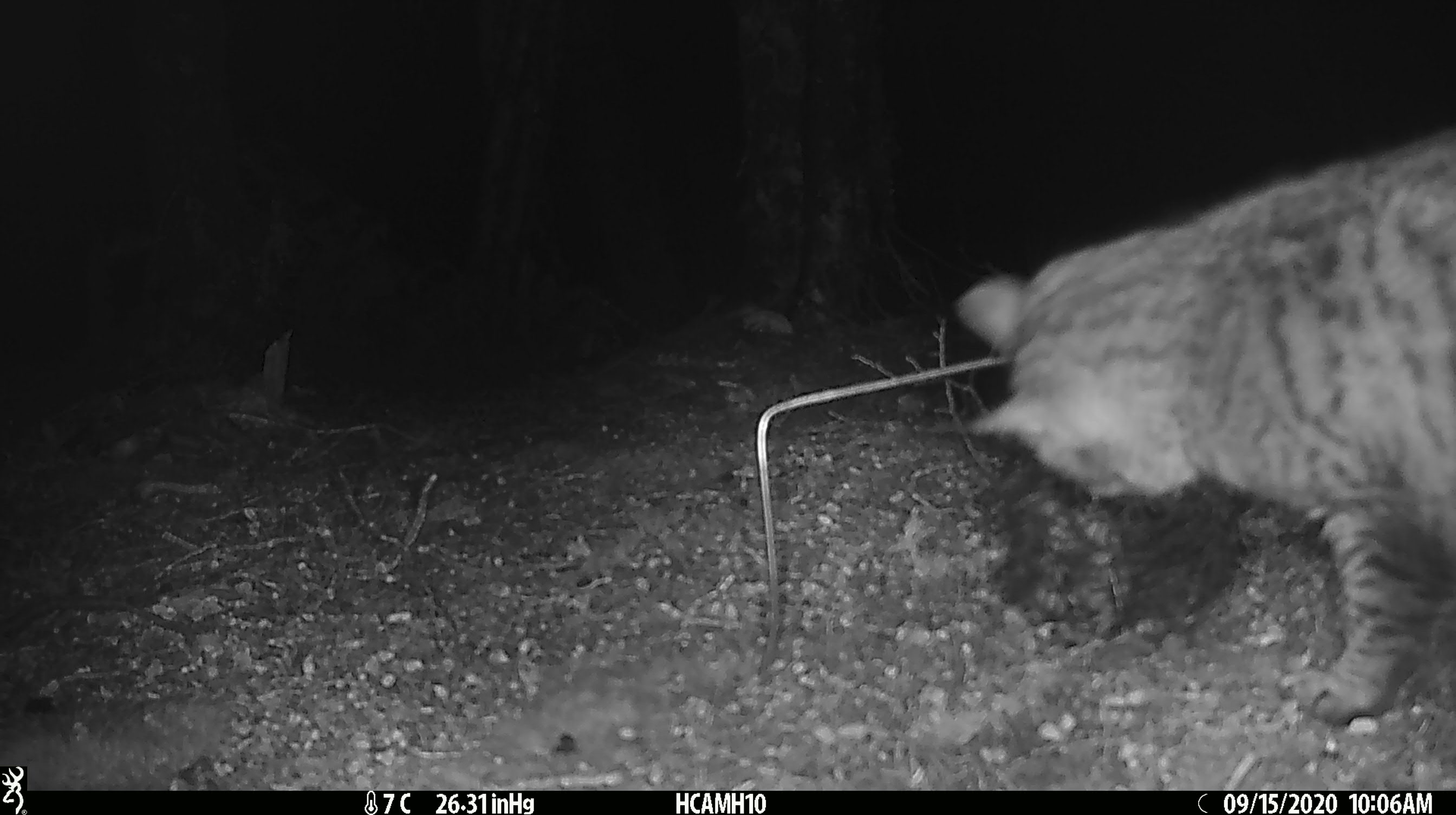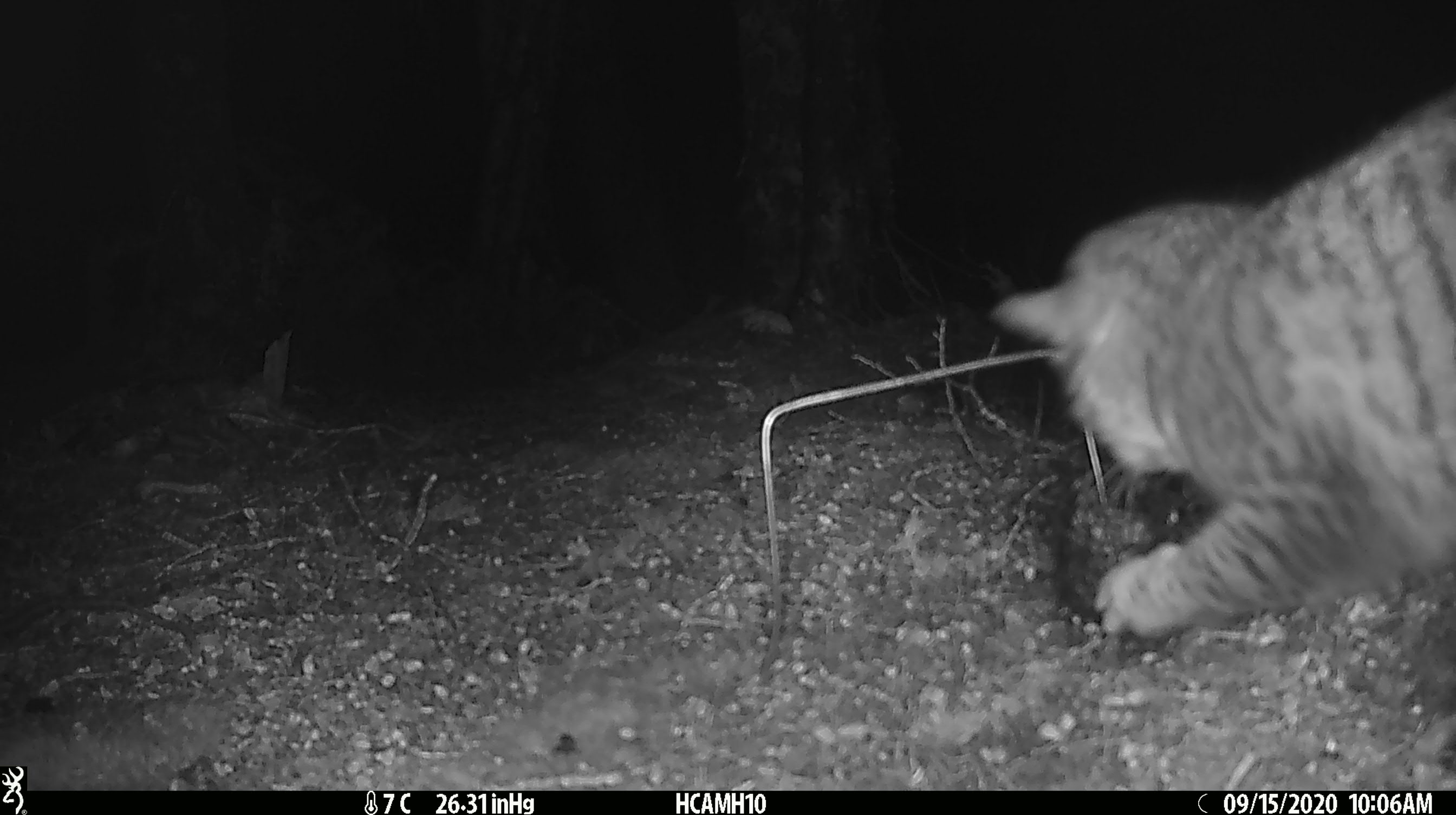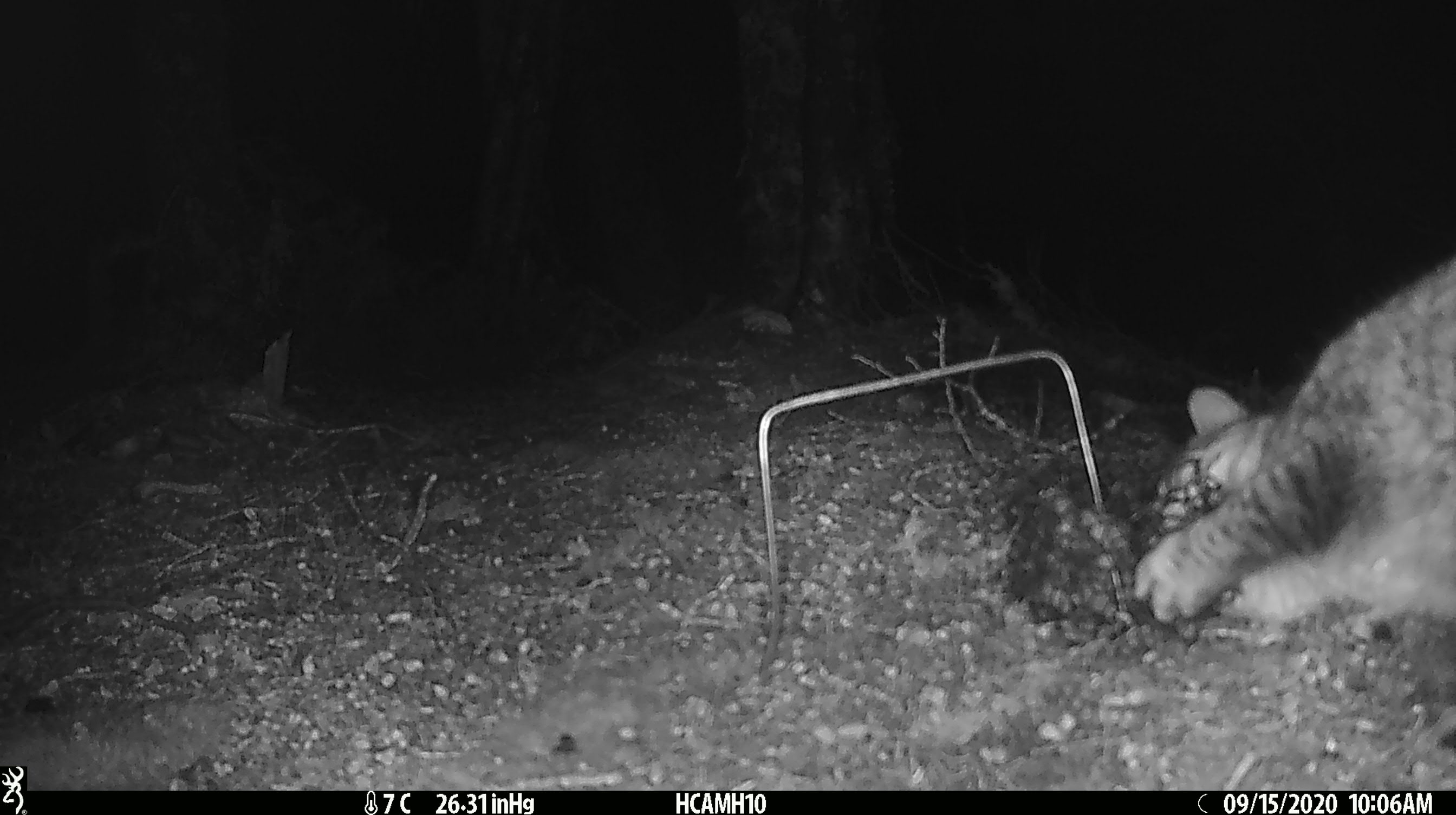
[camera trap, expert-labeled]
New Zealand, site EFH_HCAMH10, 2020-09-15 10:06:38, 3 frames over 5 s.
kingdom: Animalia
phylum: Chordata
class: Mammalia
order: Carnivora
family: Felidae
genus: Felis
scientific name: Felis catus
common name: domestic cat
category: cat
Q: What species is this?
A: Cat (domestic cat) (Felis catus).